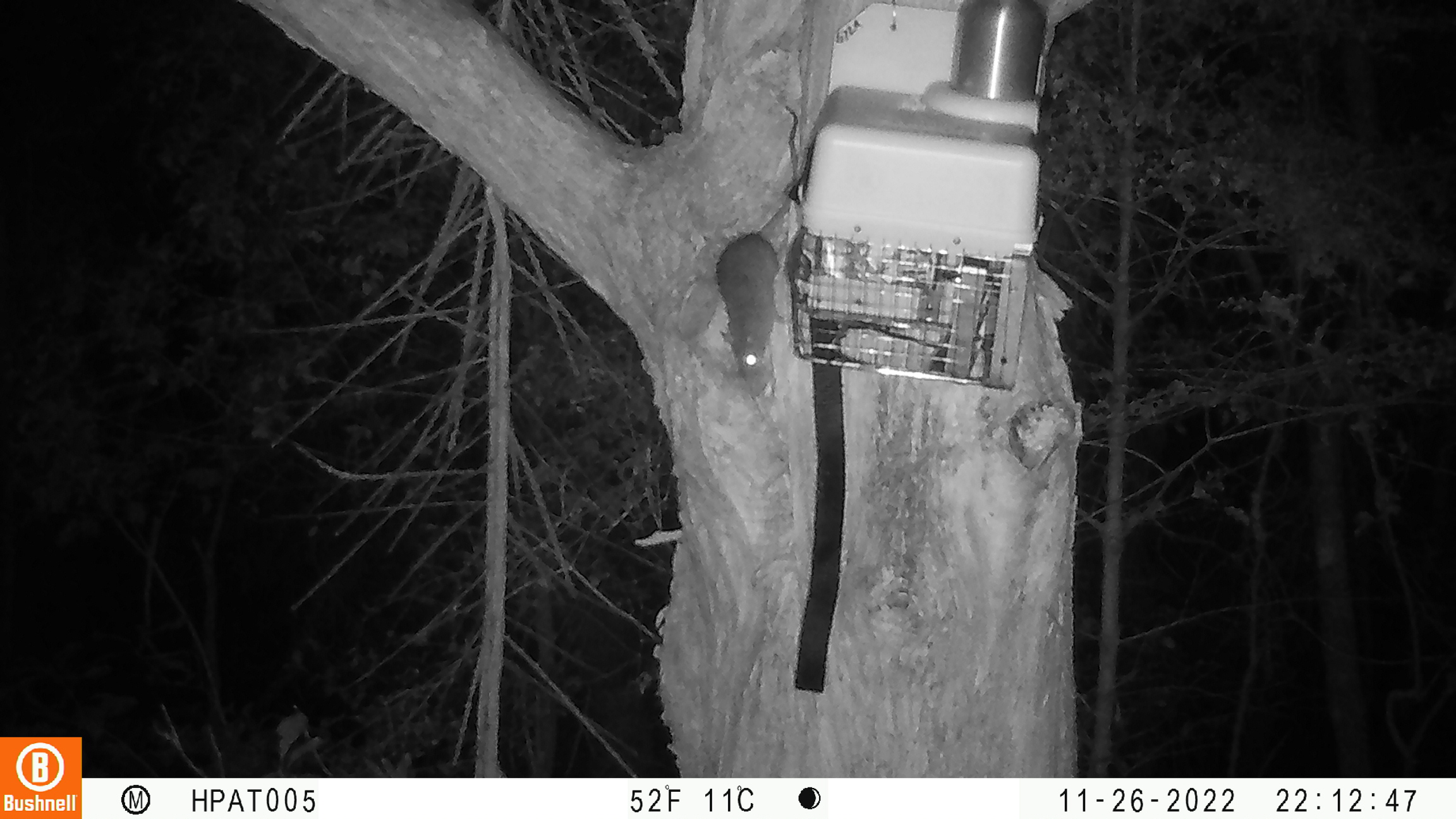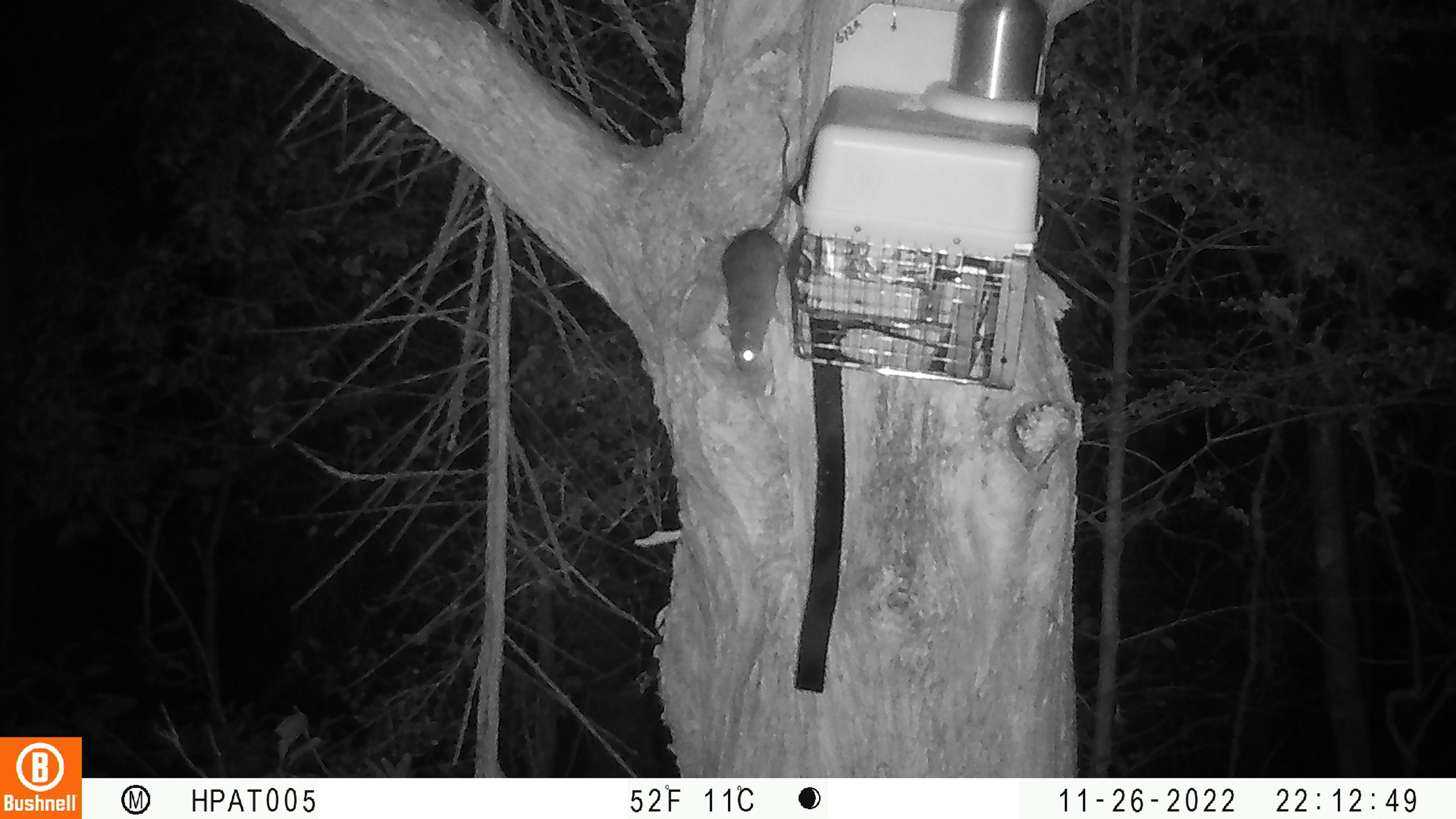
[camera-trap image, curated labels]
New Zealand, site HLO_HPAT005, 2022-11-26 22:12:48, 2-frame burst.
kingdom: Animalia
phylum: Chordata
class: Mammalia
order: Rodentia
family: Muridae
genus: Rattus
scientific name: Rattus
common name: rat